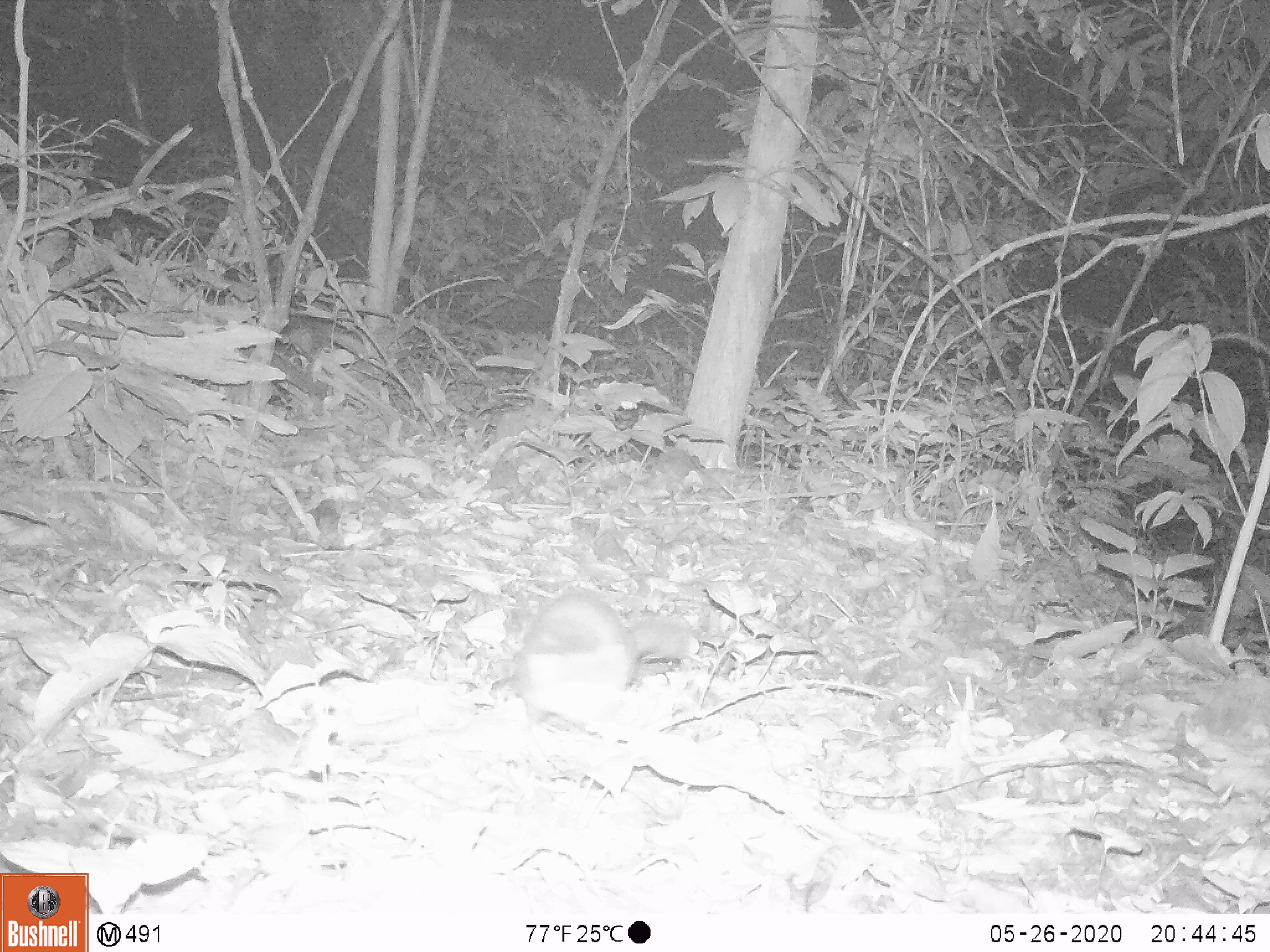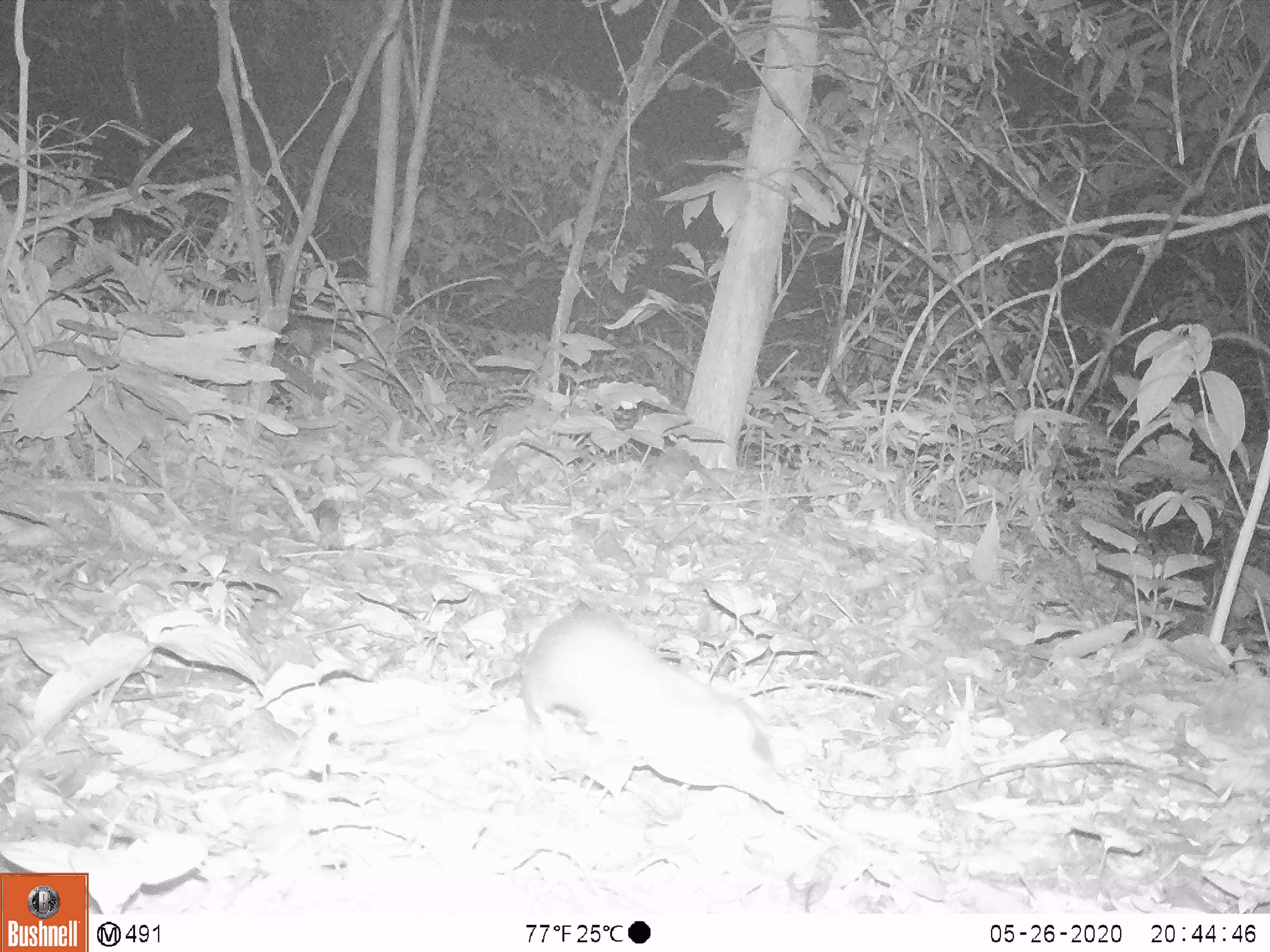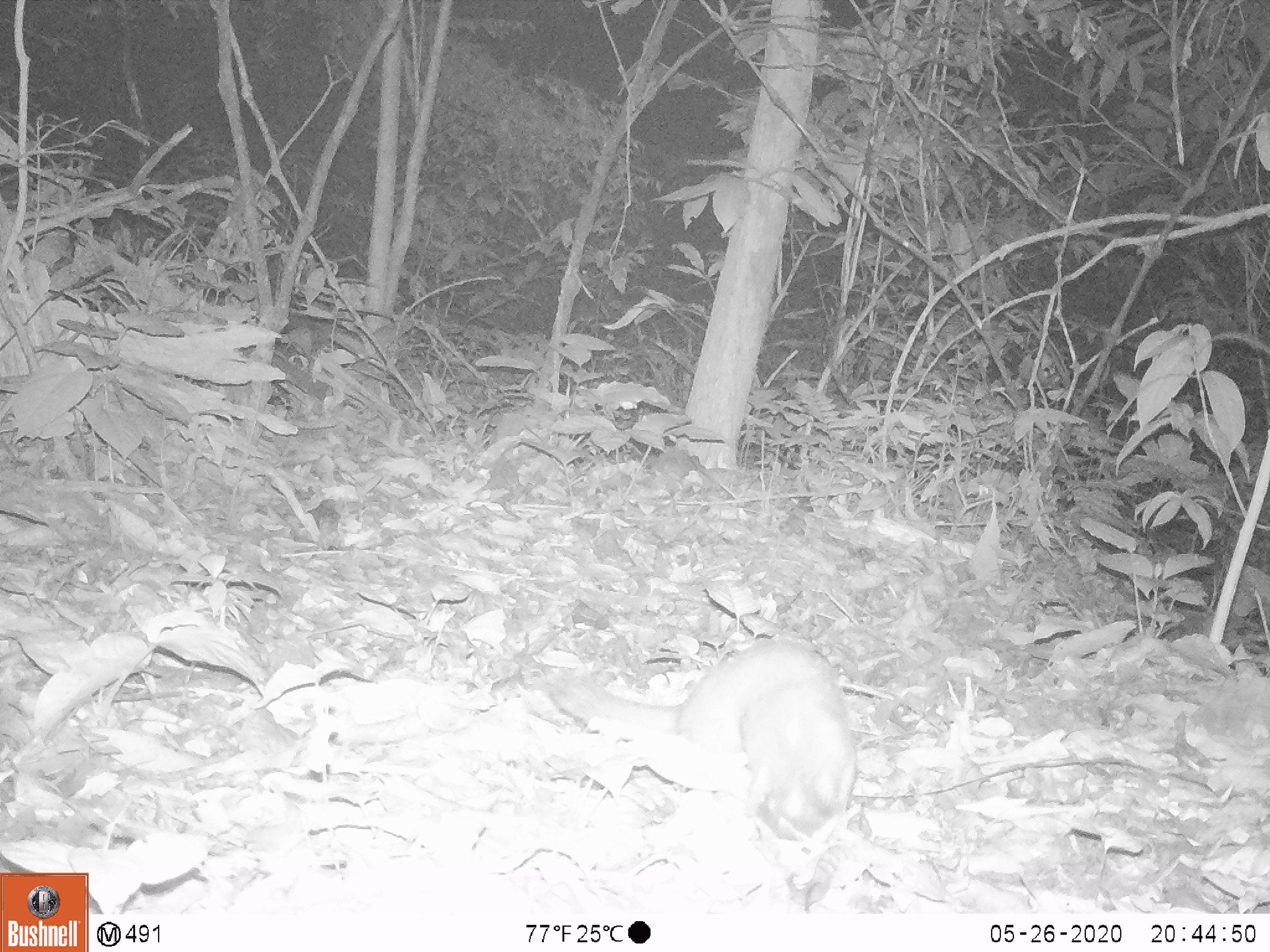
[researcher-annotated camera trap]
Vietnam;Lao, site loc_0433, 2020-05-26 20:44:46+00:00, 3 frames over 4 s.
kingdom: Animalia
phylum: Chordata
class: Mammalia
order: Carnivora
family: Mustelidae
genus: Melogale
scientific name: Melogale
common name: ferret badger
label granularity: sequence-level